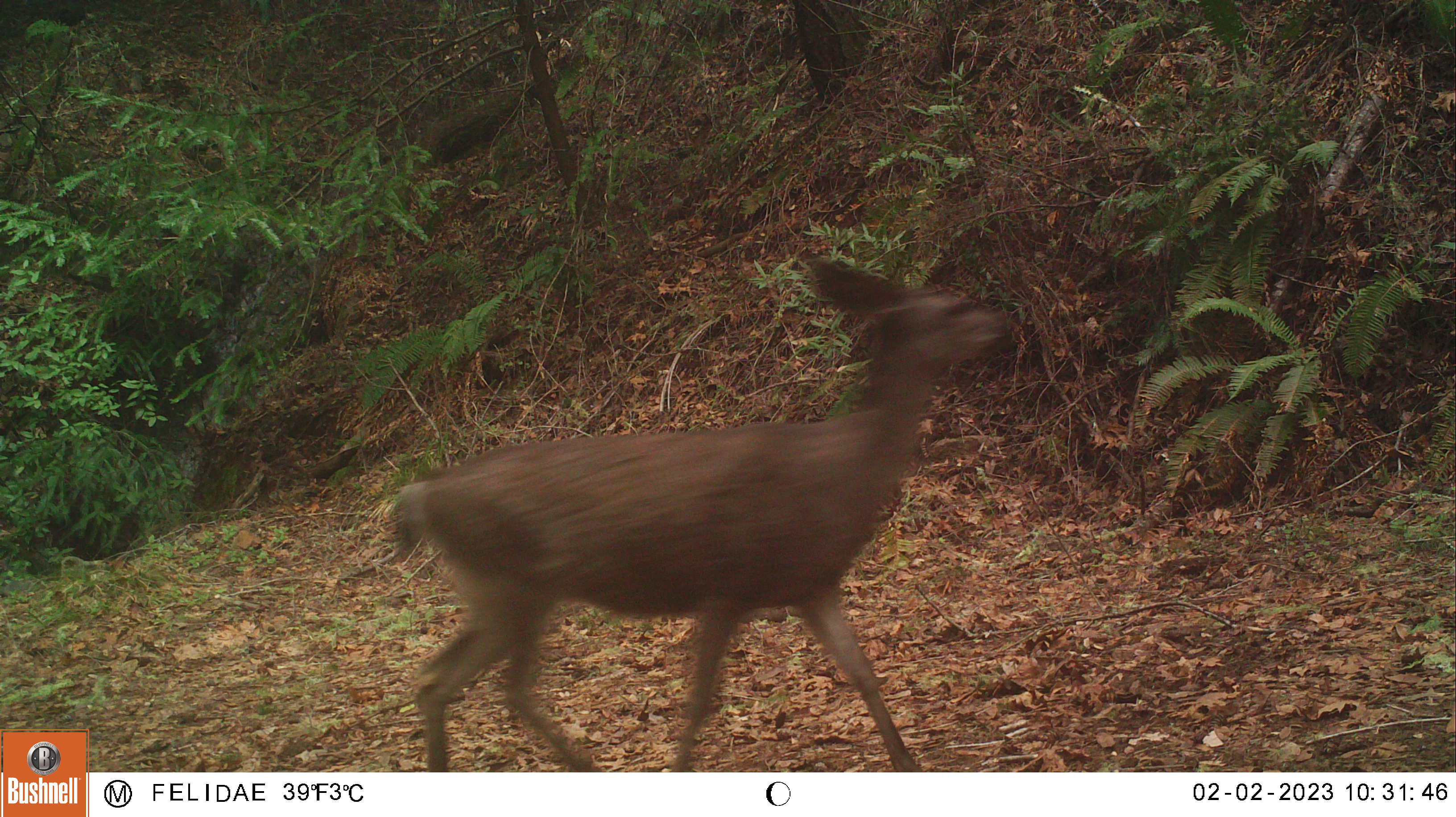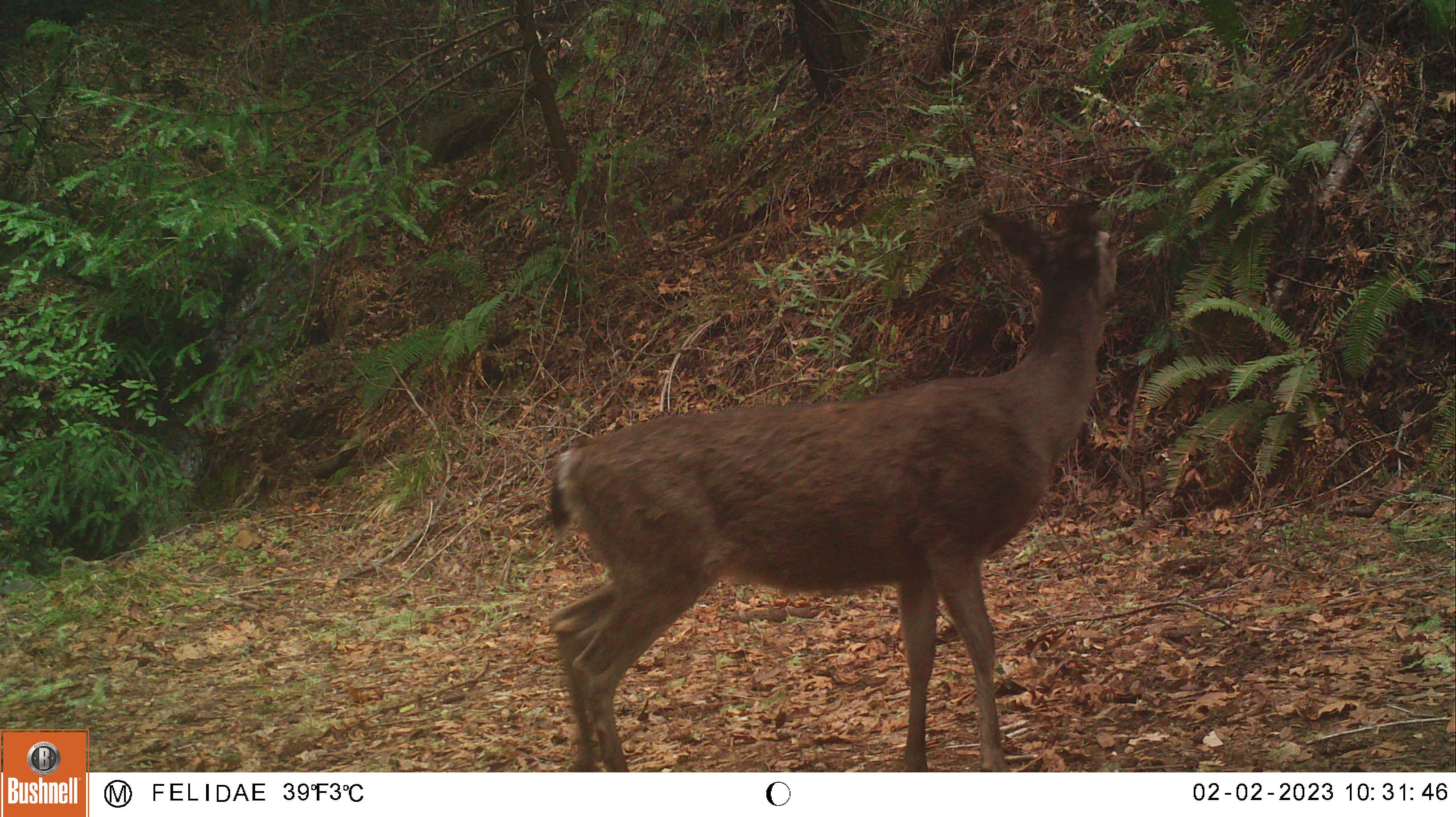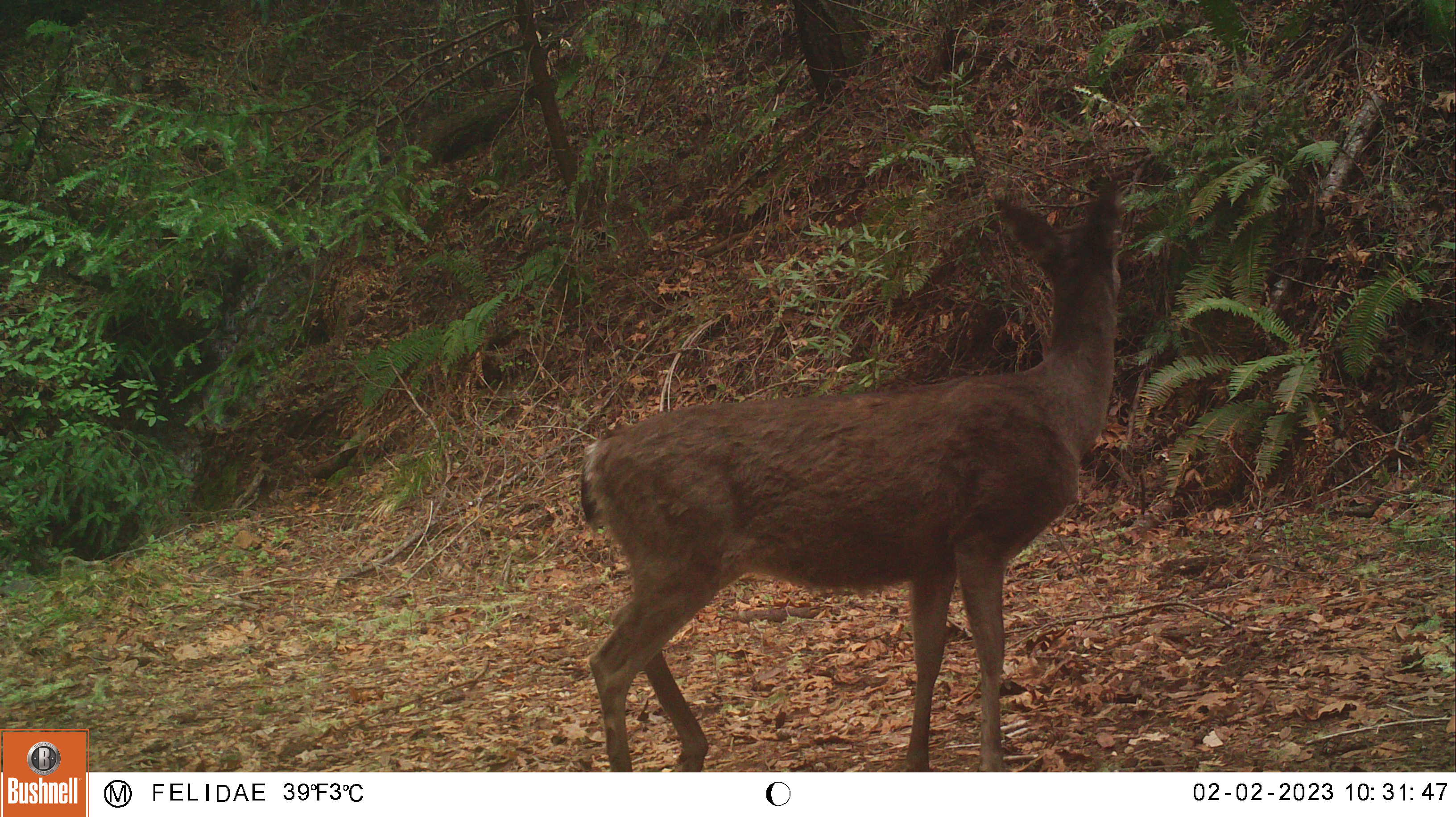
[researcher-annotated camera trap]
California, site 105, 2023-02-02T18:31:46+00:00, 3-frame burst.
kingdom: Animalia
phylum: Chordata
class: Mammalia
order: Artiodactyla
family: Cervidae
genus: Odocoileus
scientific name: Odocoileus hemionus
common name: mule deer